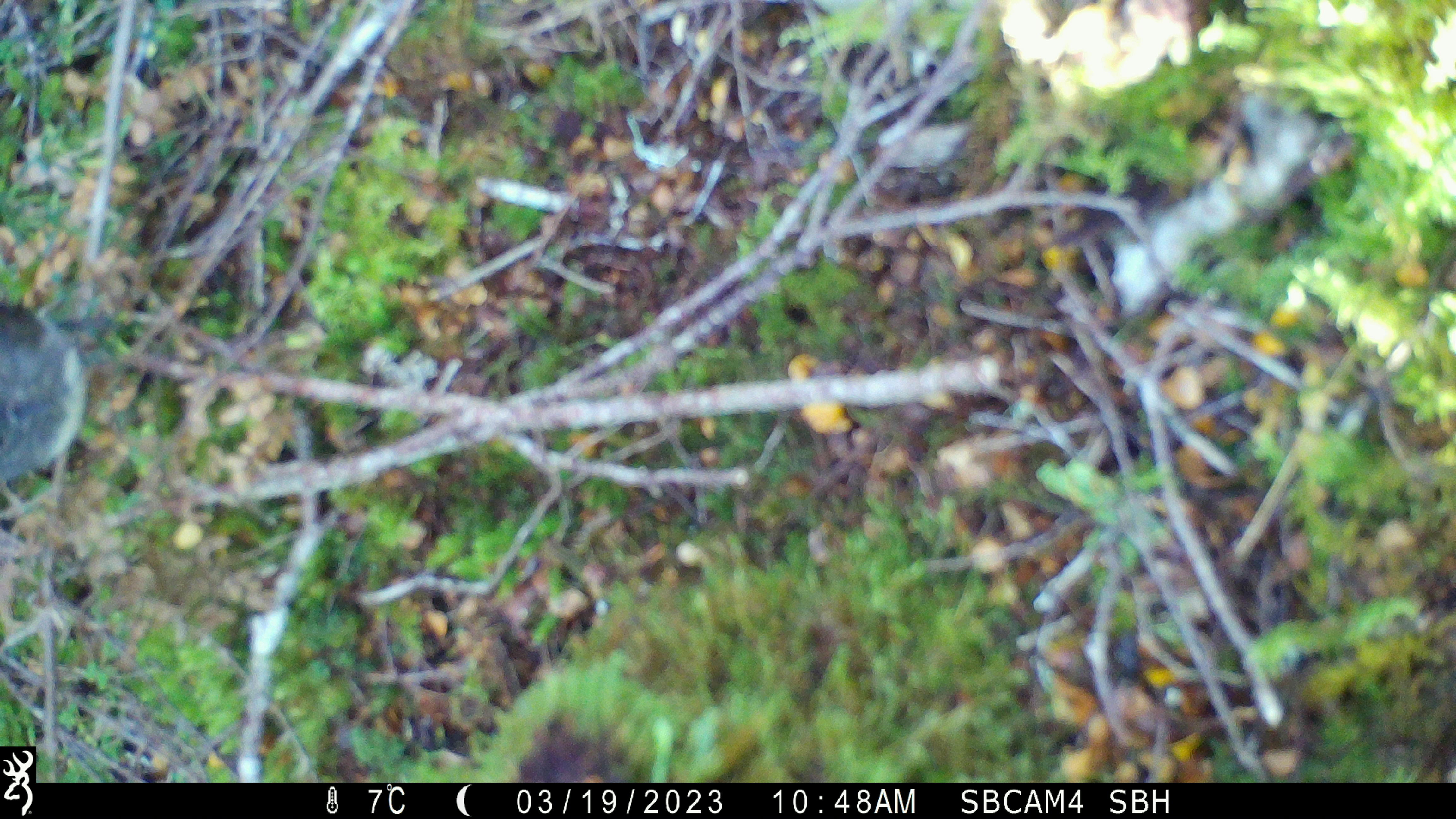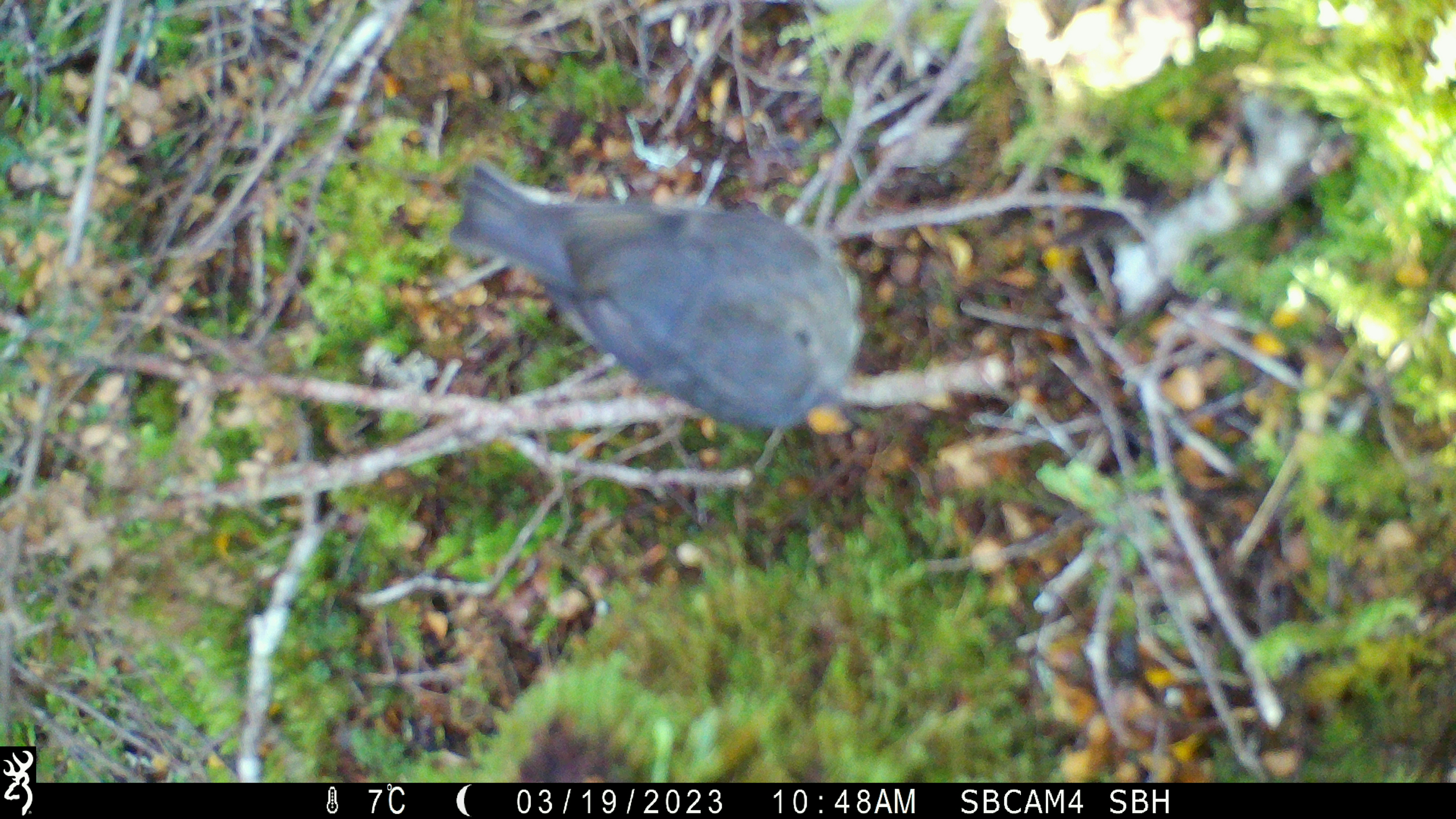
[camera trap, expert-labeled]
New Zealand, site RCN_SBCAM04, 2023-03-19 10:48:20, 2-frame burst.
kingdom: Animalia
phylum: Chordata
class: Aves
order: Passeriformes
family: Petroicidae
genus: Petroica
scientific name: Petroica australis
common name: new zealand robin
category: robin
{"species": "robin (new zealand robin) (Petroica australis)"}